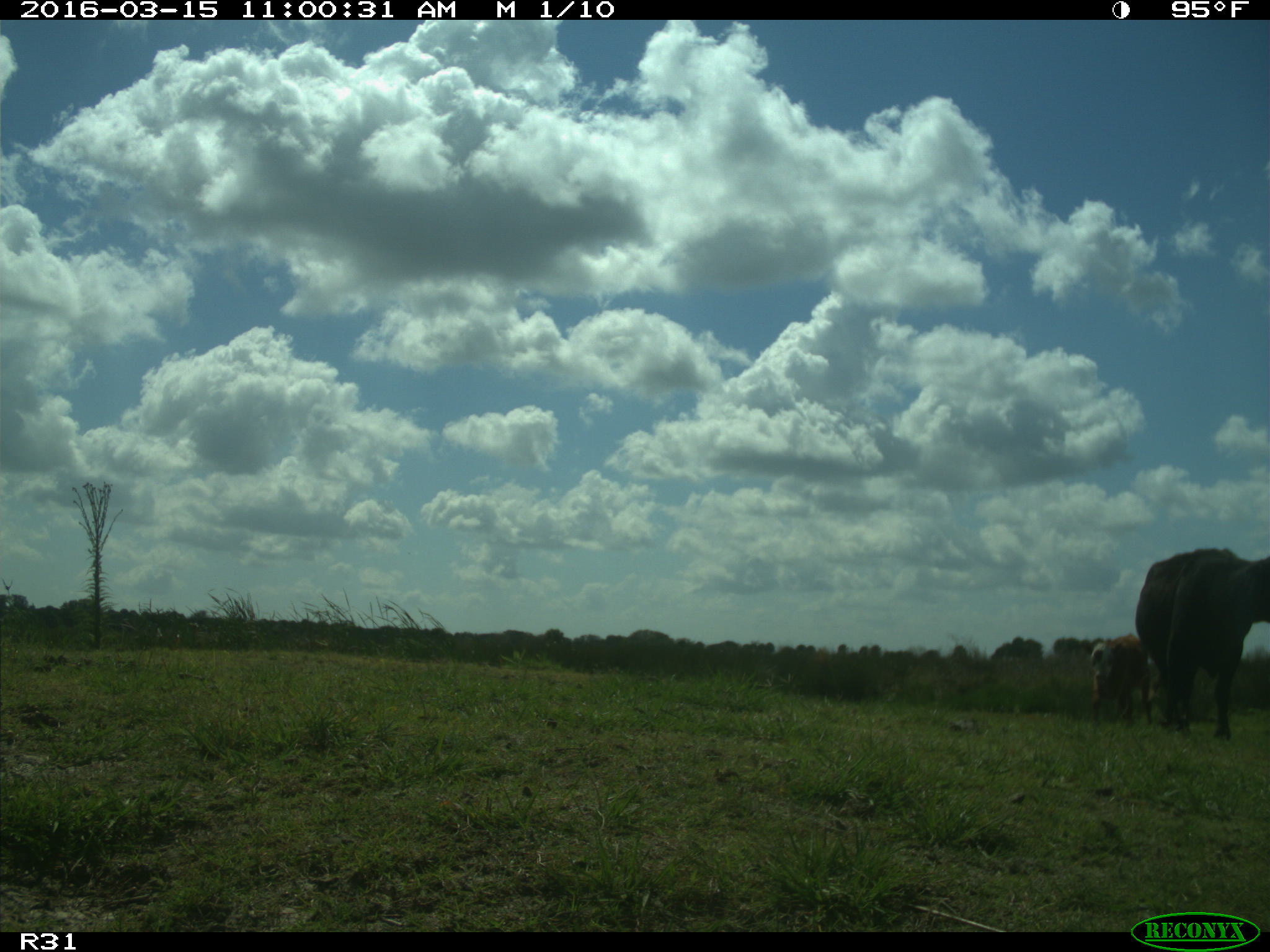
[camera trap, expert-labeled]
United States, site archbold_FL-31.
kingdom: Animalia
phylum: Chordata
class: Mammalia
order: Artiodactyla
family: Bovidae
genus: Bos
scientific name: Bos taurus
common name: domestic cow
Bos taurus (domestic cow).